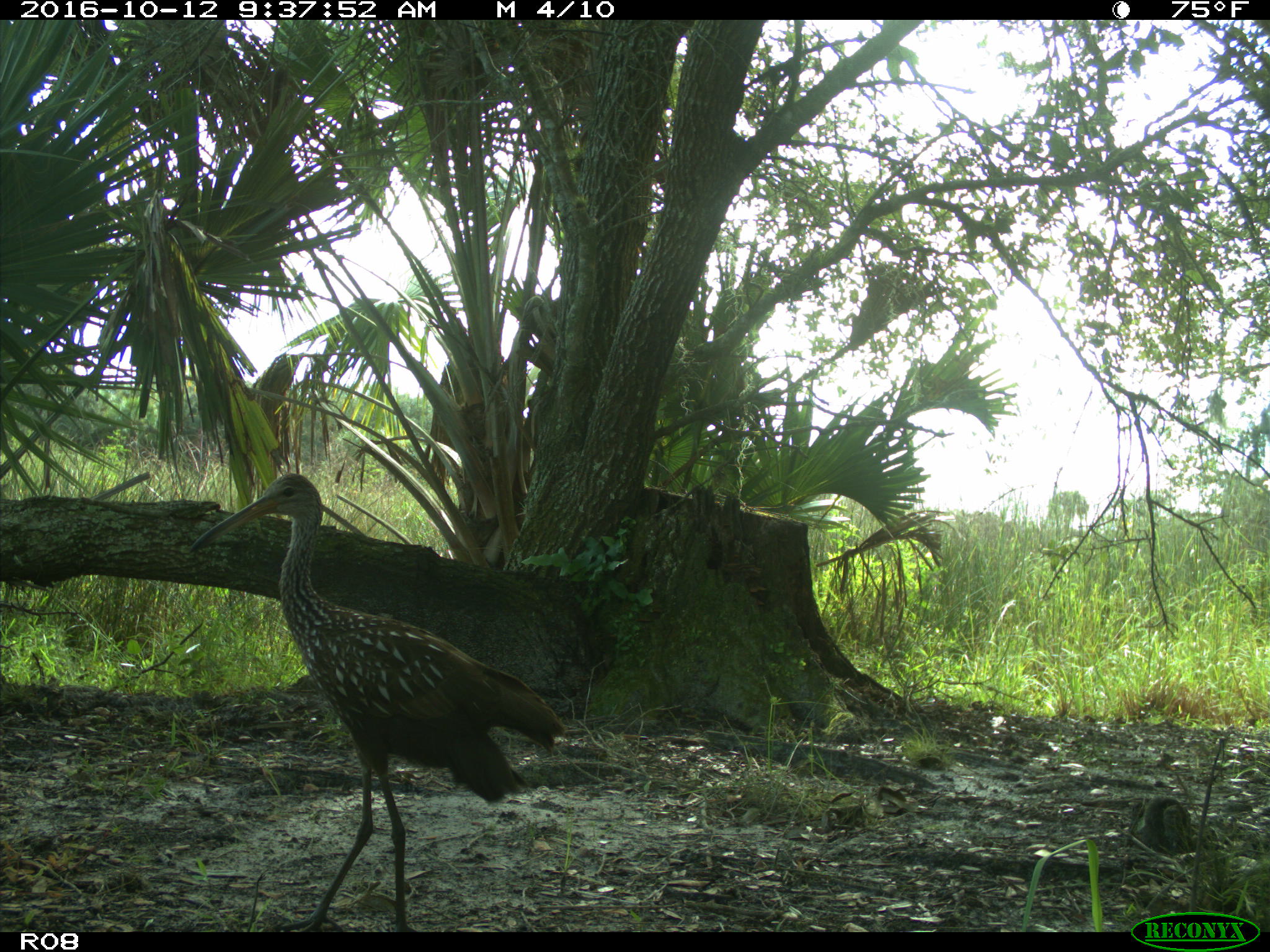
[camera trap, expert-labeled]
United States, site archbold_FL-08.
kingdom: Animalia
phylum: Chordata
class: Aves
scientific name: Aves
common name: birds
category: unidentified bird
Unidentified bird (birds) (Aves).